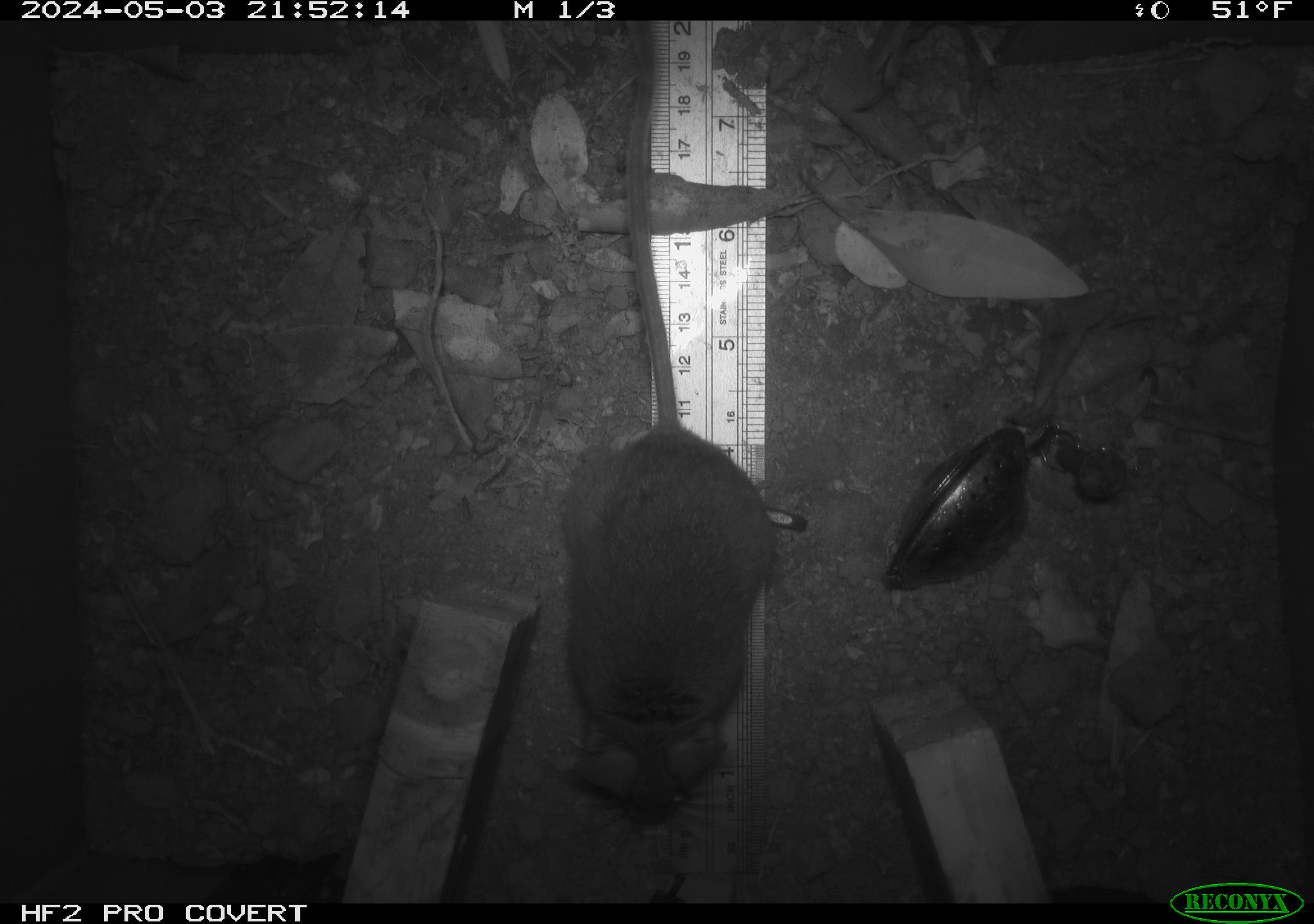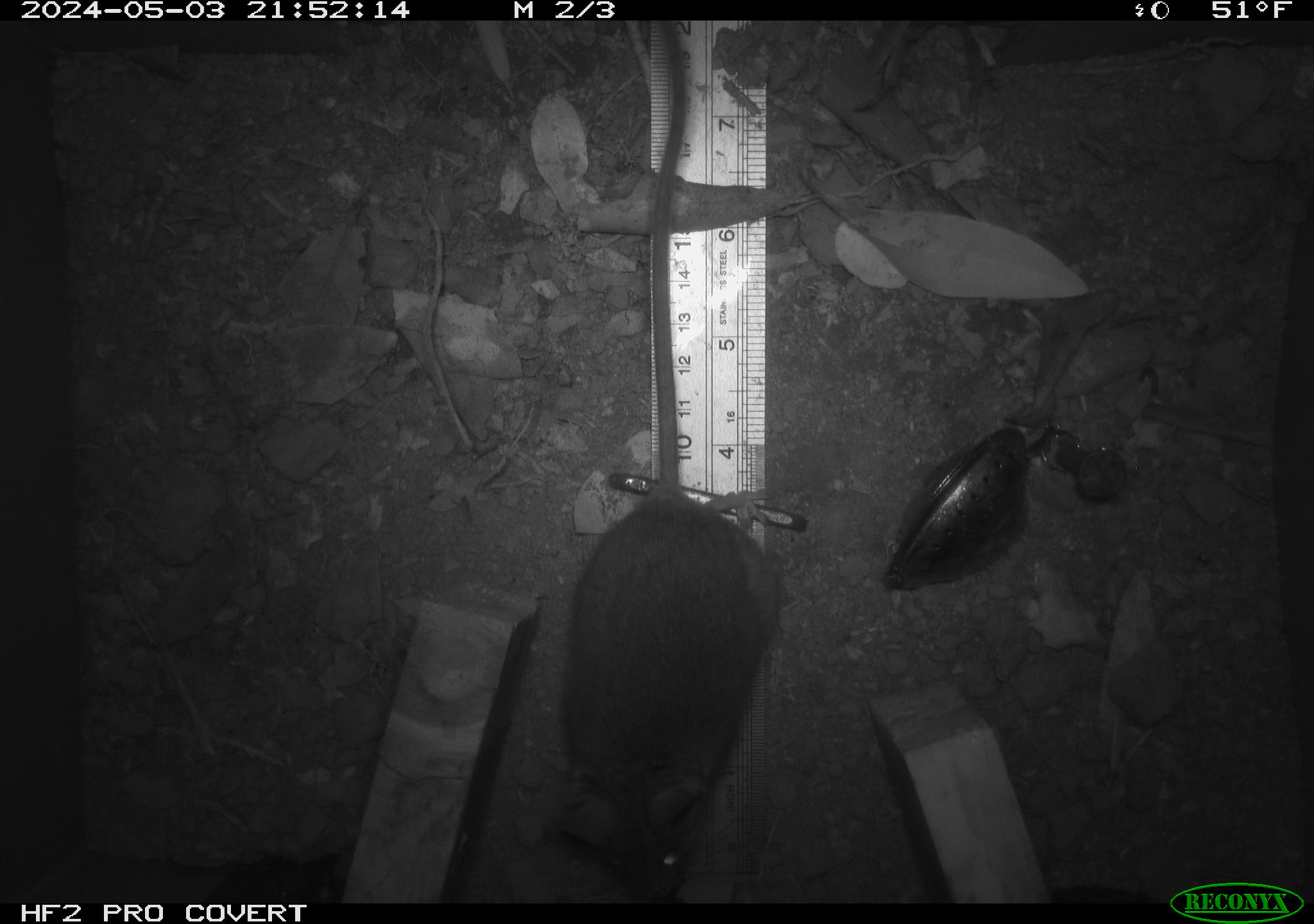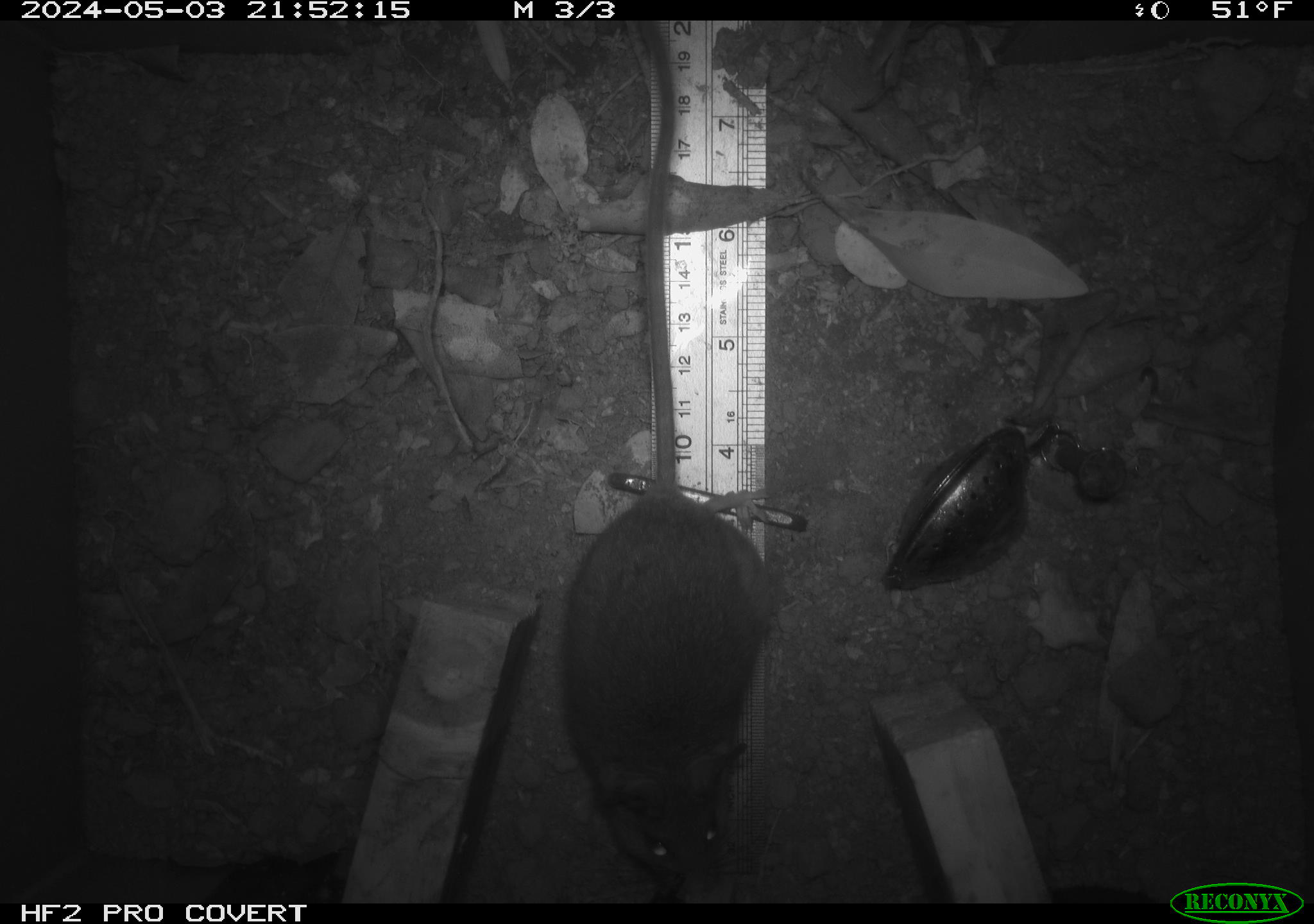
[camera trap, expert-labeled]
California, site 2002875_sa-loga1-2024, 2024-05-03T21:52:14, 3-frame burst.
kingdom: Animalia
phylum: Chordata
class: Mammalia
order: Rodentia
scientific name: Rodentia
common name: rodent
Rodent (Rodentia).